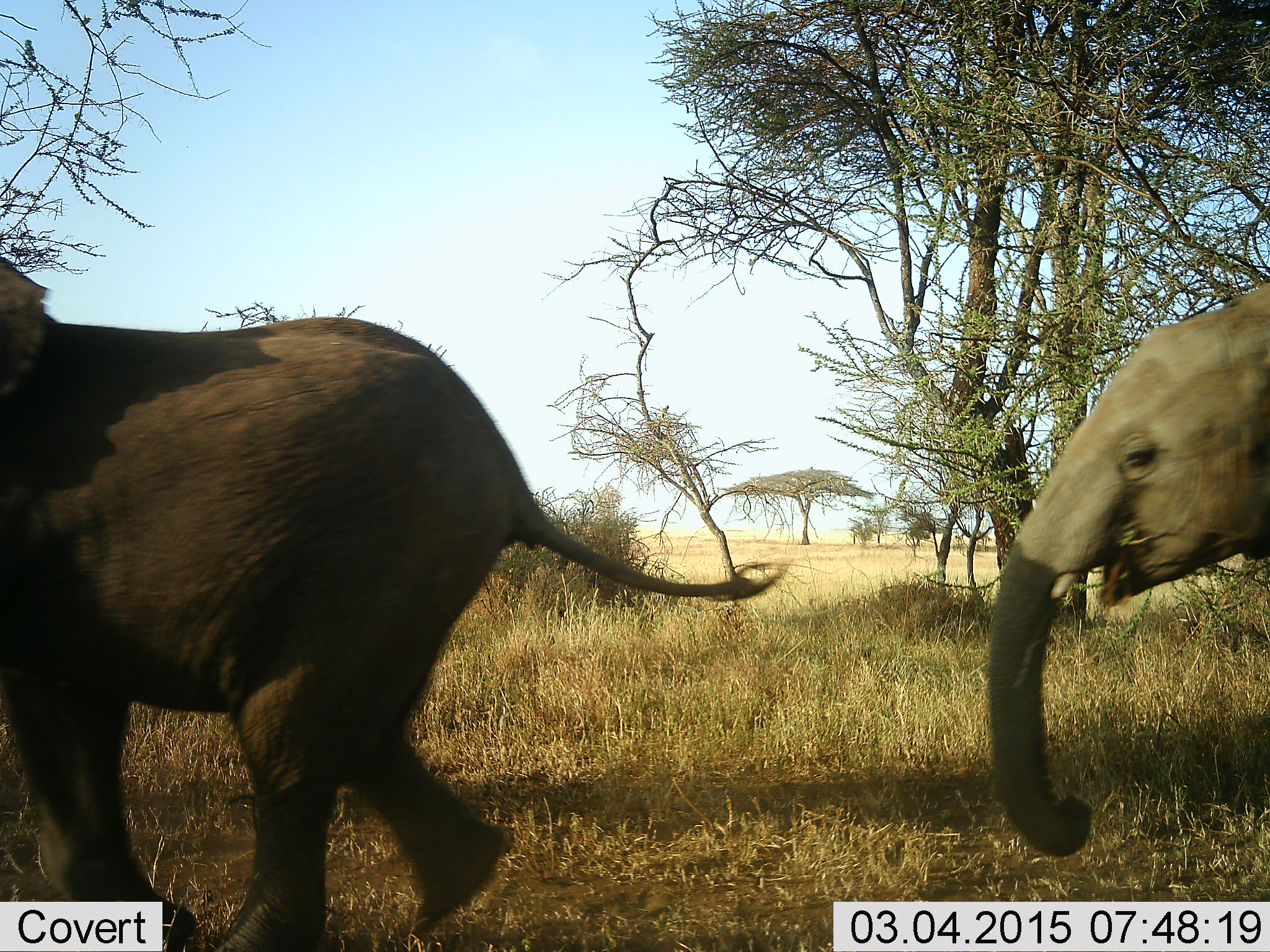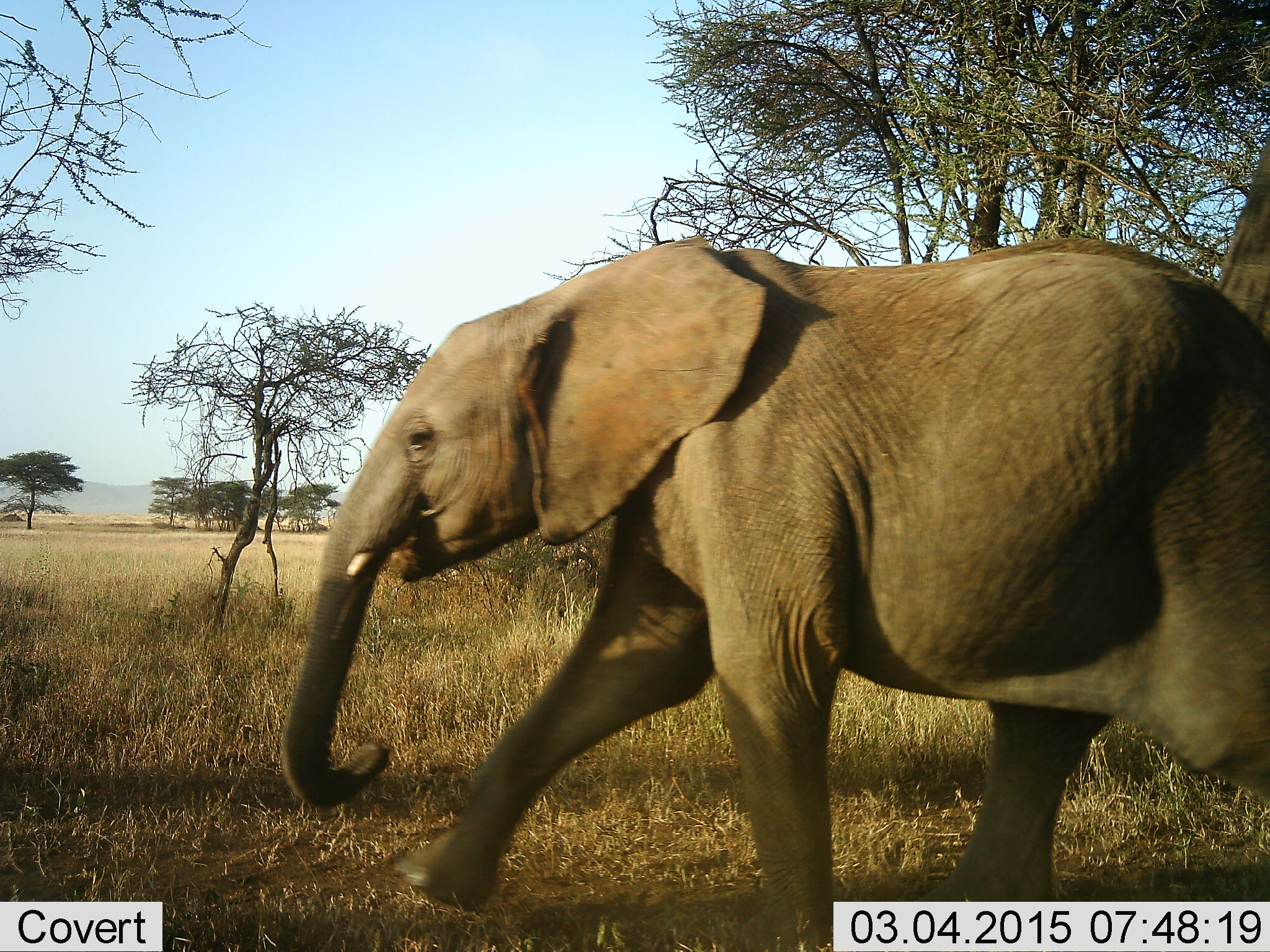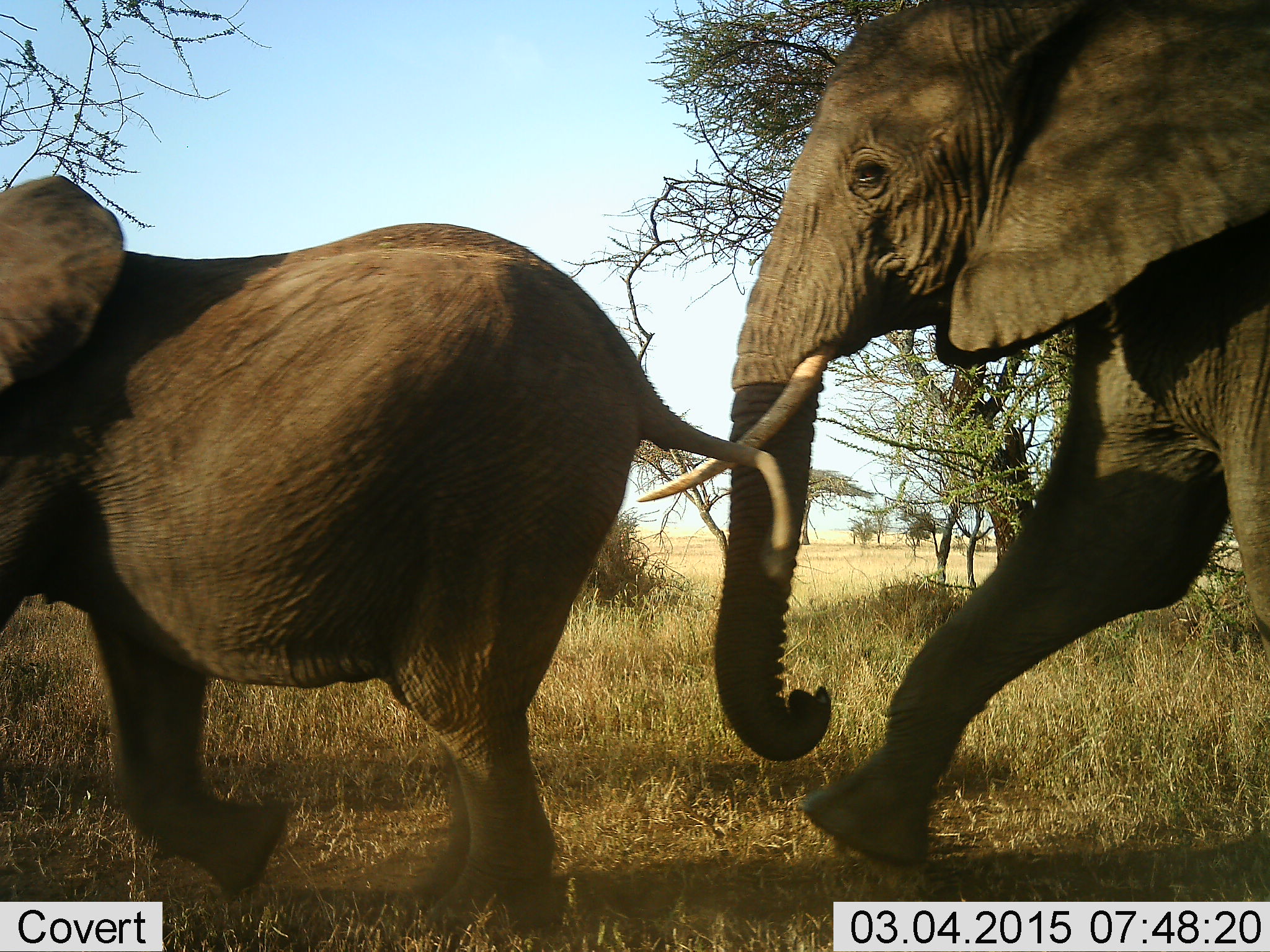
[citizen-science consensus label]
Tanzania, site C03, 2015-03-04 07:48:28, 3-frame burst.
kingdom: Animalia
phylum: Chordata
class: Mammalia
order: Proboscidea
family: Elephantidae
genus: Loxodonta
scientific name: Loxodonta africana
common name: african bush elephant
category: elephant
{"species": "elephant (african bush elephant) (Loxodonta africana)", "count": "3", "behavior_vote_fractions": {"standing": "10%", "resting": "0%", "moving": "100%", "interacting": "0%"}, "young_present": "50%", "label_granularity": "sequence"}